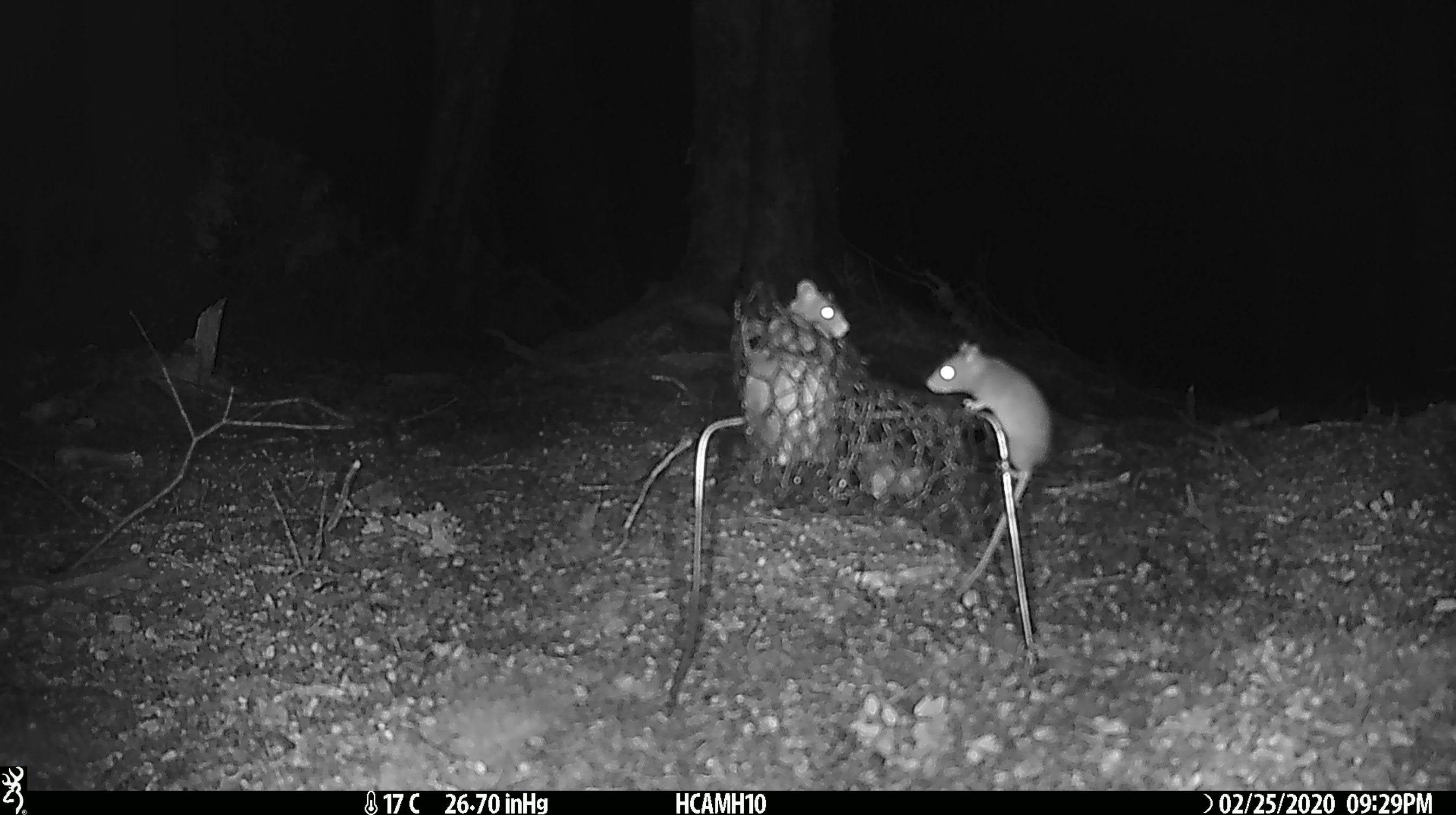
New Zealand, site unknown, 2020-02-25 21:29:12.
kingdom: Animalia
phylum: Chordata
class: Mammalia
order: Rodentia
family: Muridae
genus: Mus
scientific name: Mus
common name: mouse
Mouse (Mus).